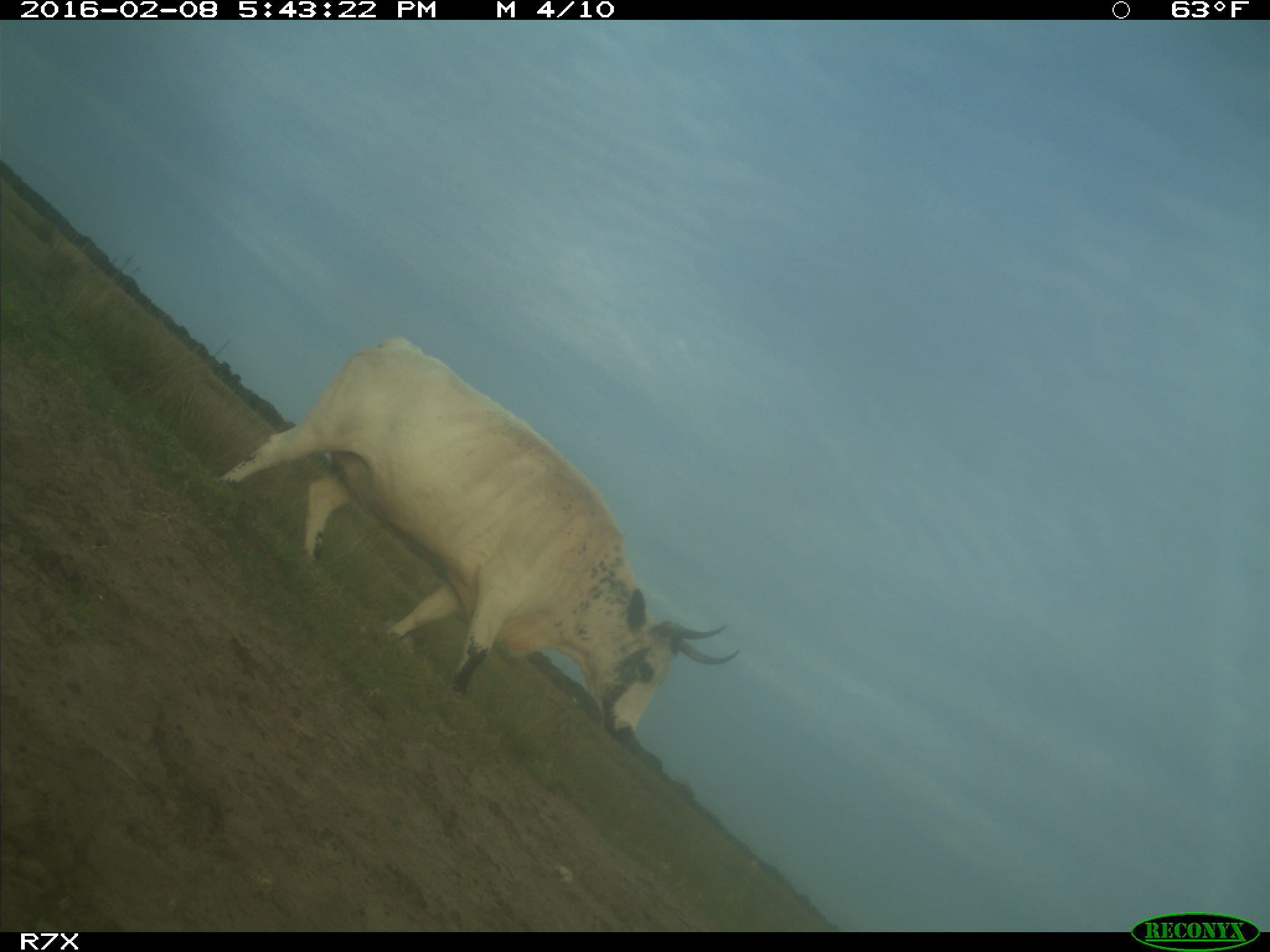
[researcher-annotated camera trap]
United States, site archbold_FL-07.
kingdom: Animalia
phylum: Chordata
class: Mammalia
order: Artiodactyla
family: Bovidae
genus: Bos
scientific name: Bos taurus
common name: domestic cow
Bos taurus (domestic cow).